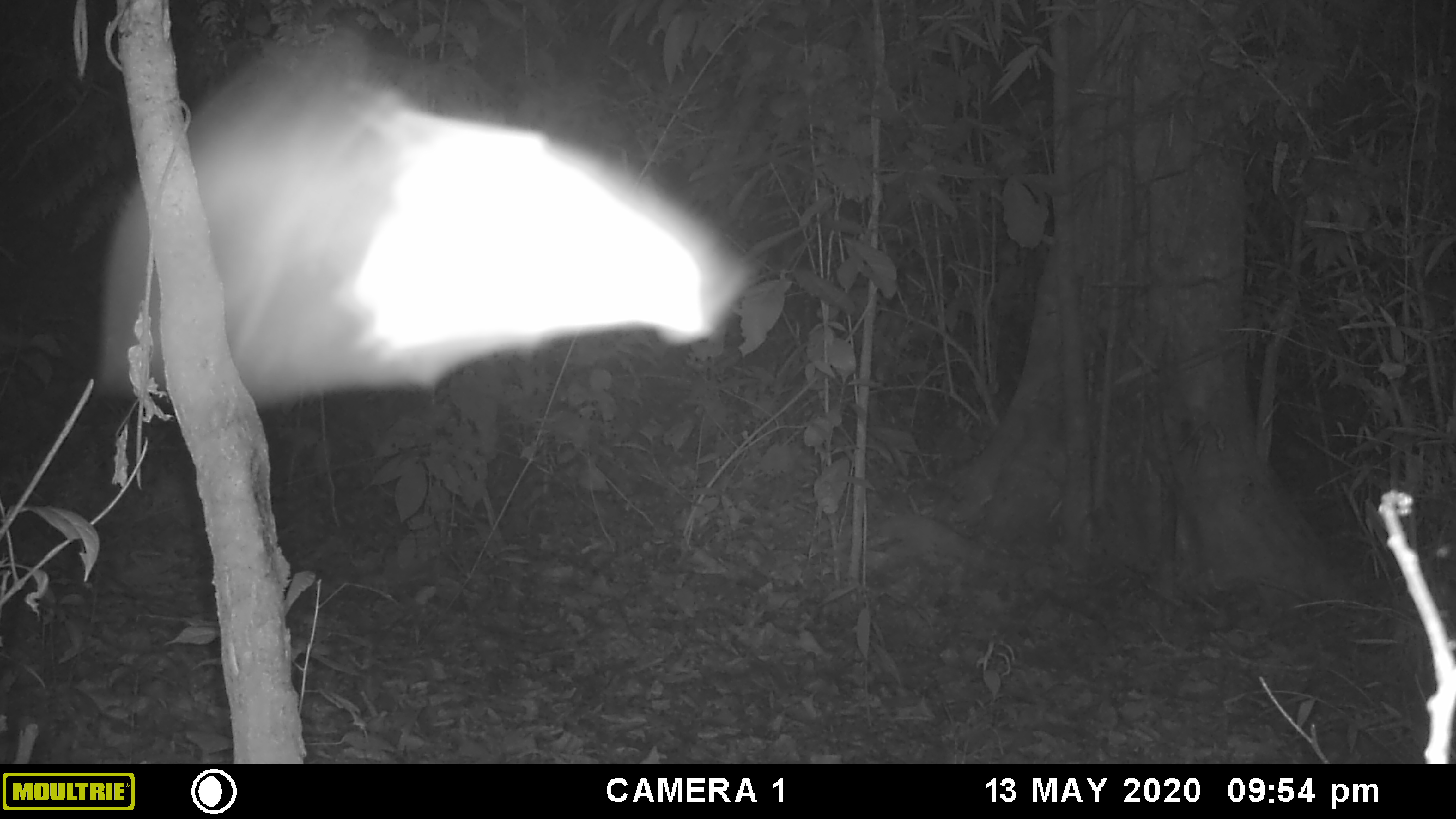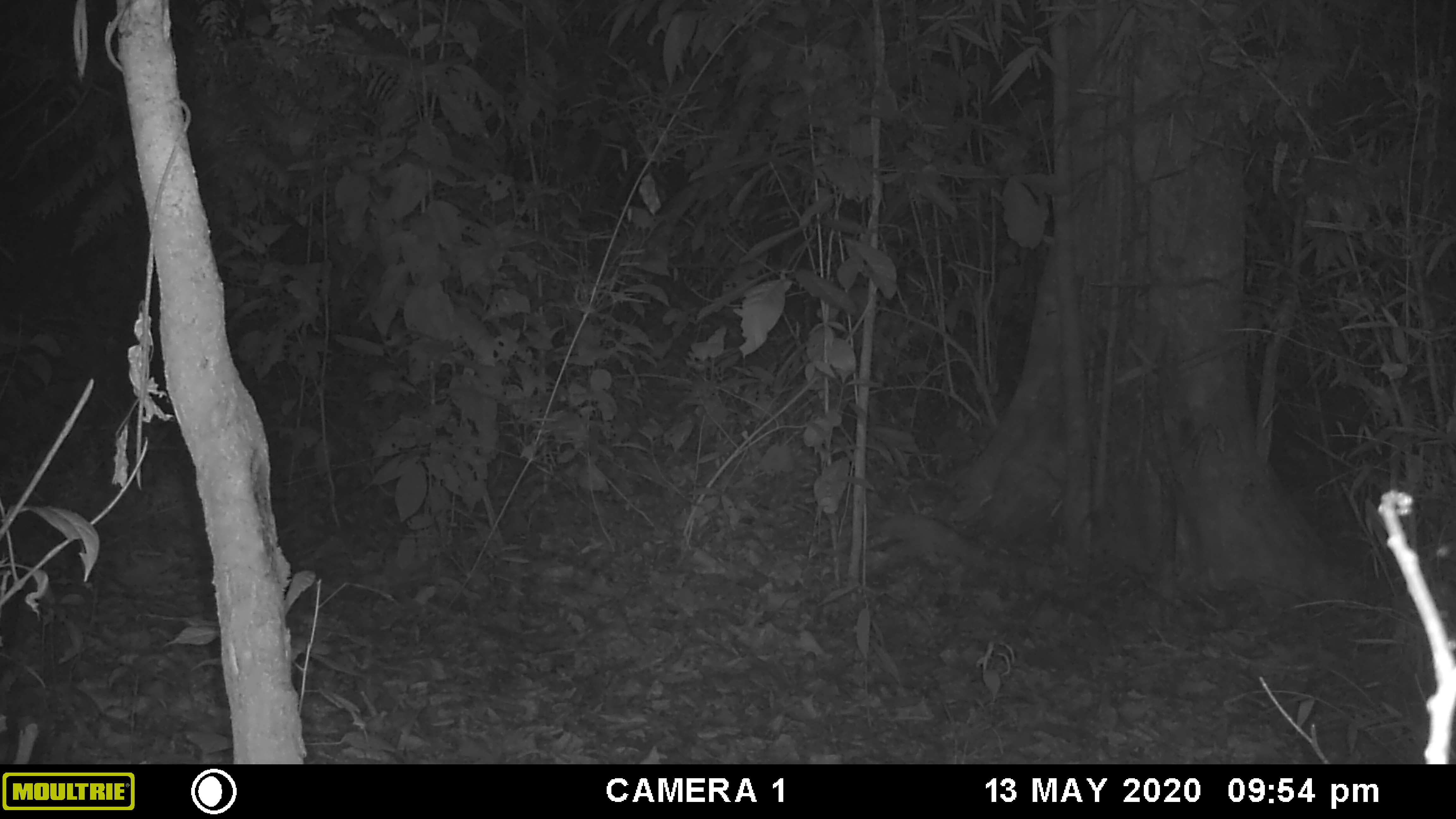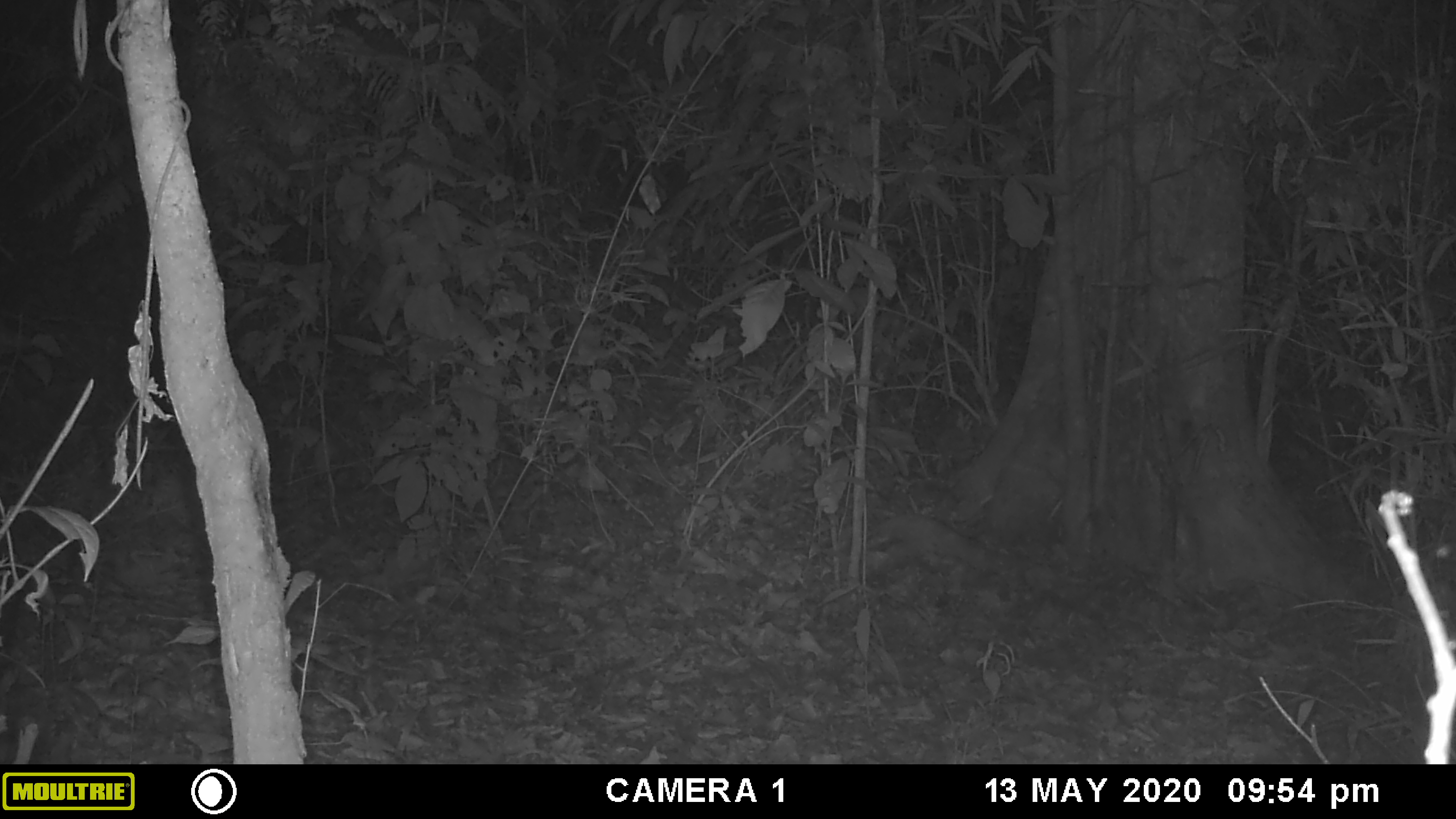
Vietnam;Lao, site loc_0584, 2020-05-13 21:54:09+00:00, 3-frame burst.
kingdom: Animalia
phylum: Arthropoda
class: Insecta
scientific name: Insecta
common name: insect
Insect (Insecta). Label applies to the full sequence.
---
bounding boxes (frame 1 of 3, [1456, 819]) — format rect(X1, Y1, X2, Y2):
insect: rect(97, 20, 748, 406)